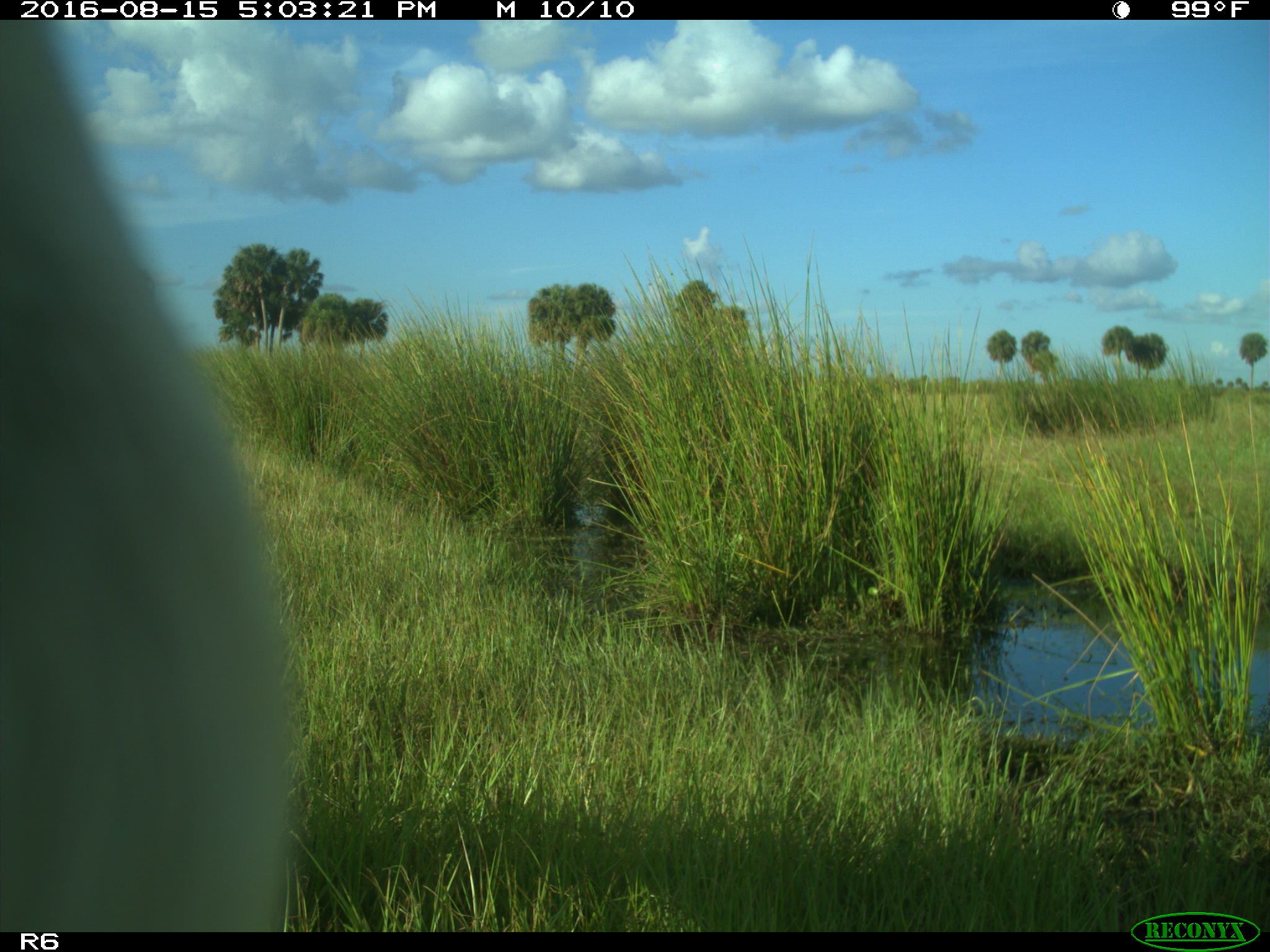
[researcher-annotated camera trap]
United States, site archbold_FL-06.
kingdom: Animalia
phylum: Chordata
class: Mammalia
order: Artiodactyla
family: Bovidae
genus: Bos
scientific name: Bos taurus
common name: domestic cow